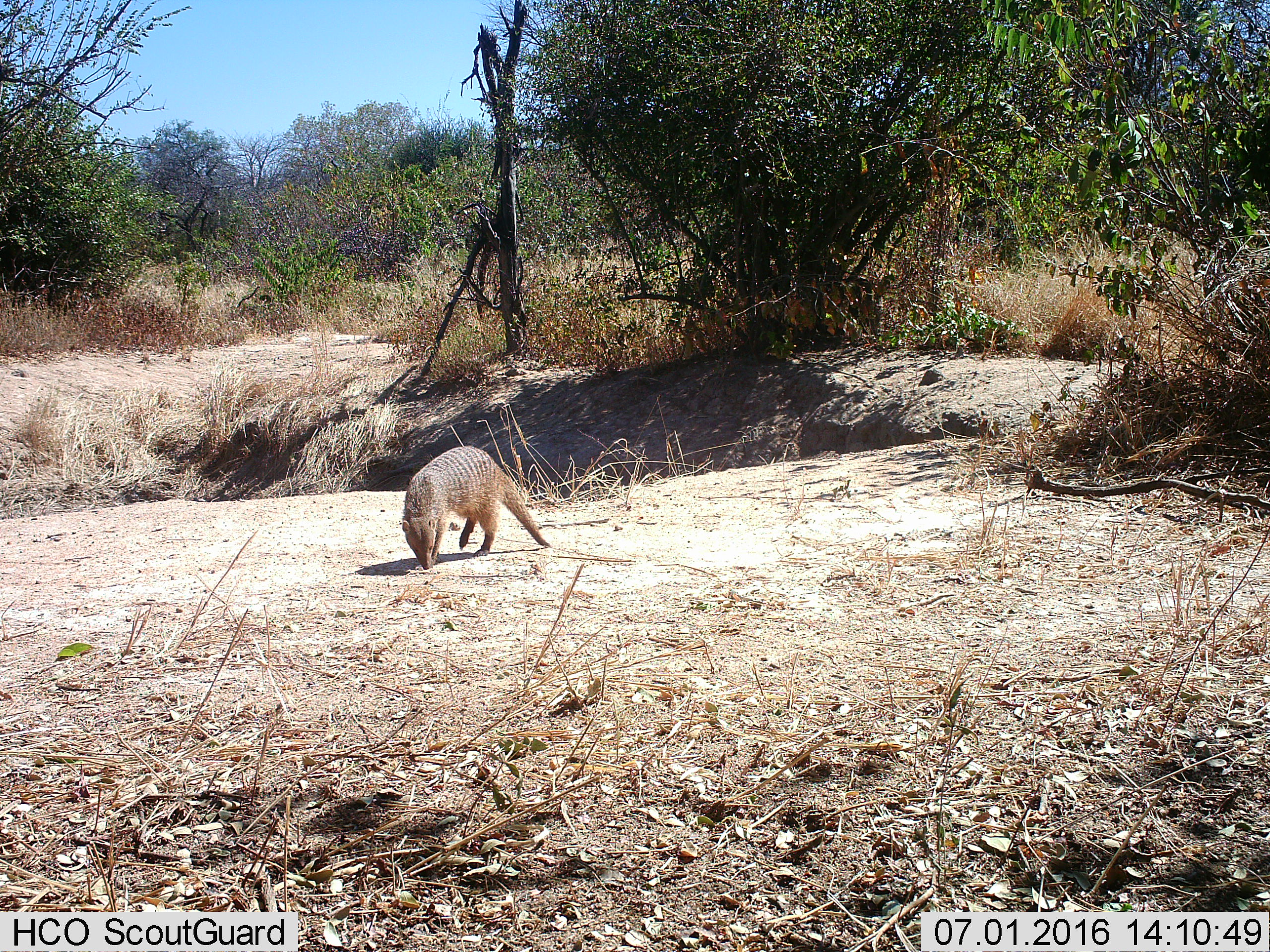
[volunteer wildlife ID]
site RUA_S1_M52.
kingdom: Animalia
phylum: Chordata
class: Mammalia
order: Carnivora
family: Herpestidae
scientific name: Herpestidae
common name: mongoose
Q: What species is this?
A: Mongoose (Herpestidae).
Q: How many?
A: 1.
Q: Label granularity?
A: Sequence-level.